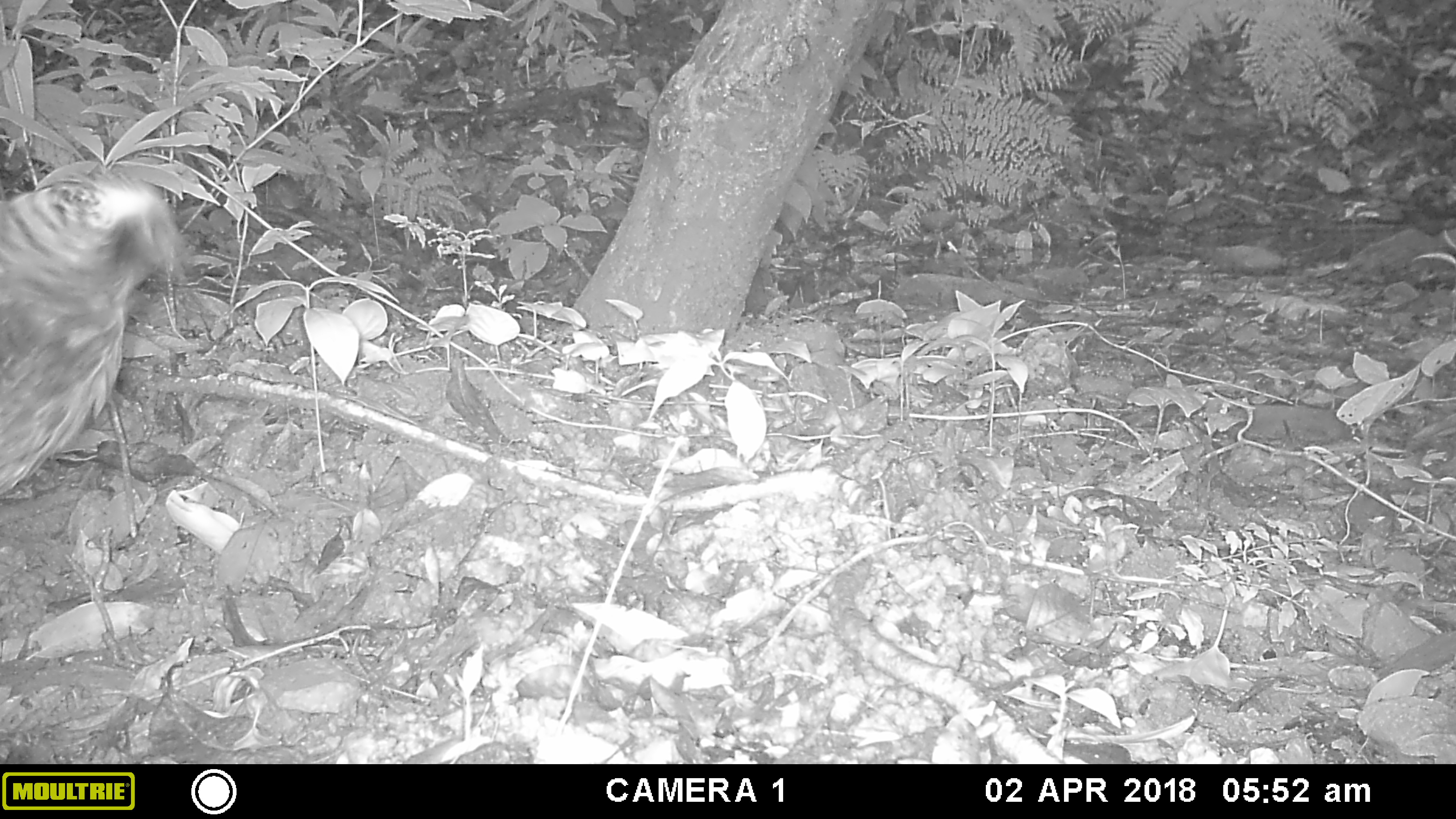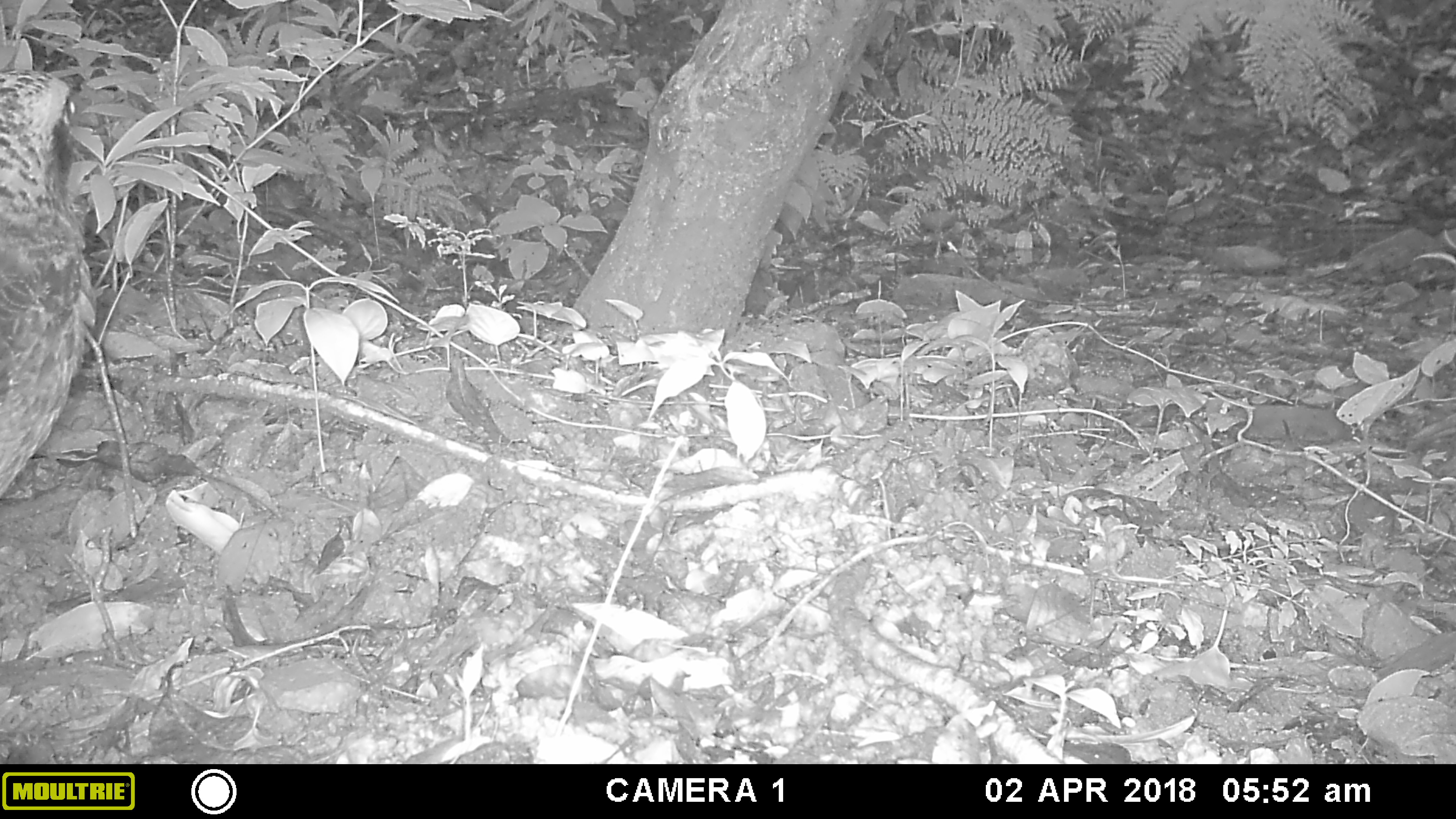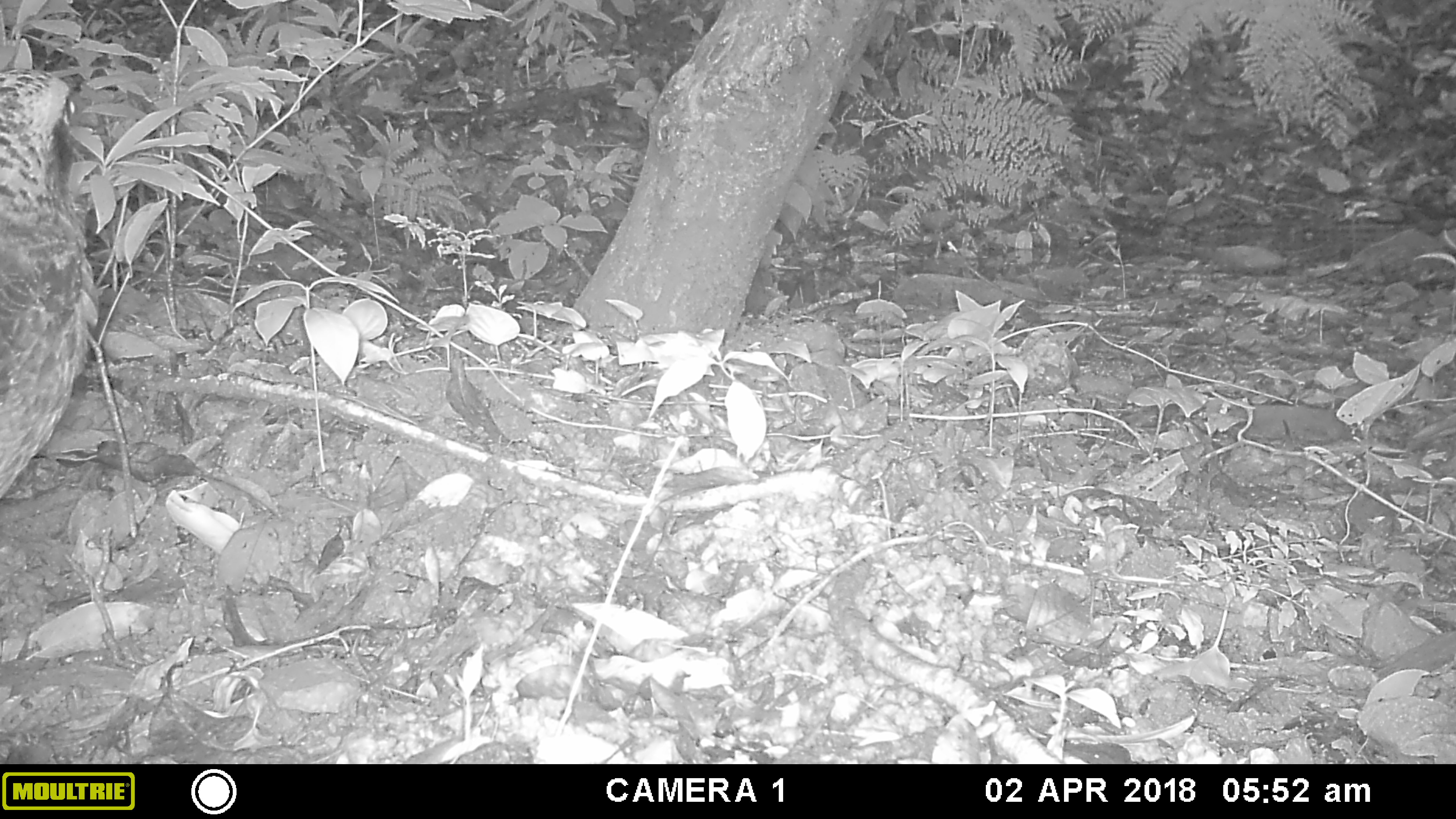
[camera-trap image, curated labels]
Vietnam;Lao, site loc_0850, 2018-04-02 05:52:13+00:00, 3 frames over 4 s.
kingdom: Animalia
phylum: Chordata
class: Aves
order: Accipitriformes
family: Accipitridae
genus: Spilornis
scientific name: Spilornis cheela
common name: crested serpent eagle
Crested serpent eagle (Spilornis cheela). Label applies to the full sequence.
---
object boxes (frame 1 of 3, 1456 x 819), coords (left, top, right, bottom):
crested serpent eagle: (0, 167, 191, 495)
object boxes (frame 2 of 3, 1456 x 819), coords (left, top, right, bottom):
crested serpent eagle: (0, 68, 96, 498)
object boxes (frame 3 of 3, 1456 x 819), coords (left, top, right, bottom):
crested serpent eagle: (0, 68, 99, 499)